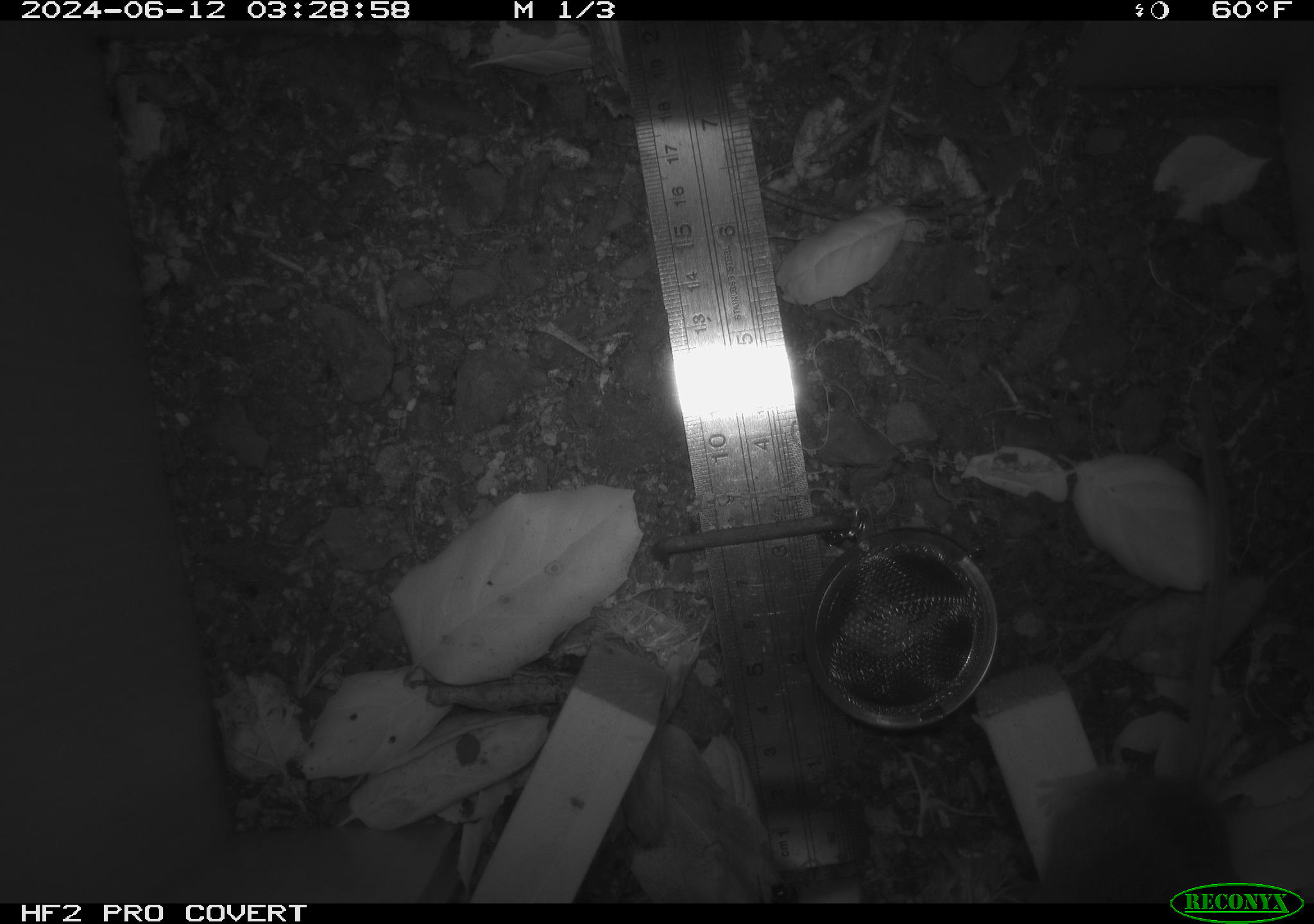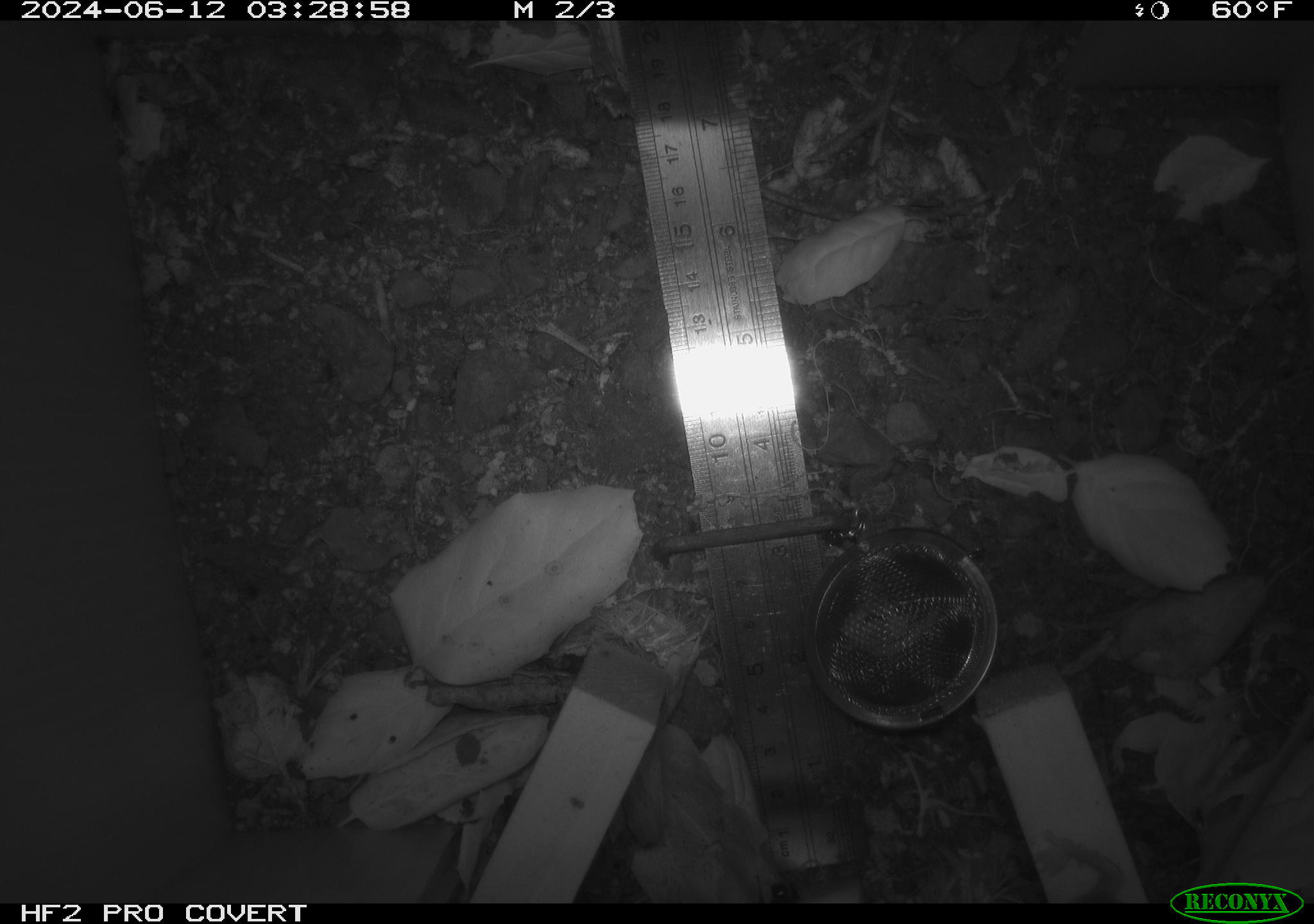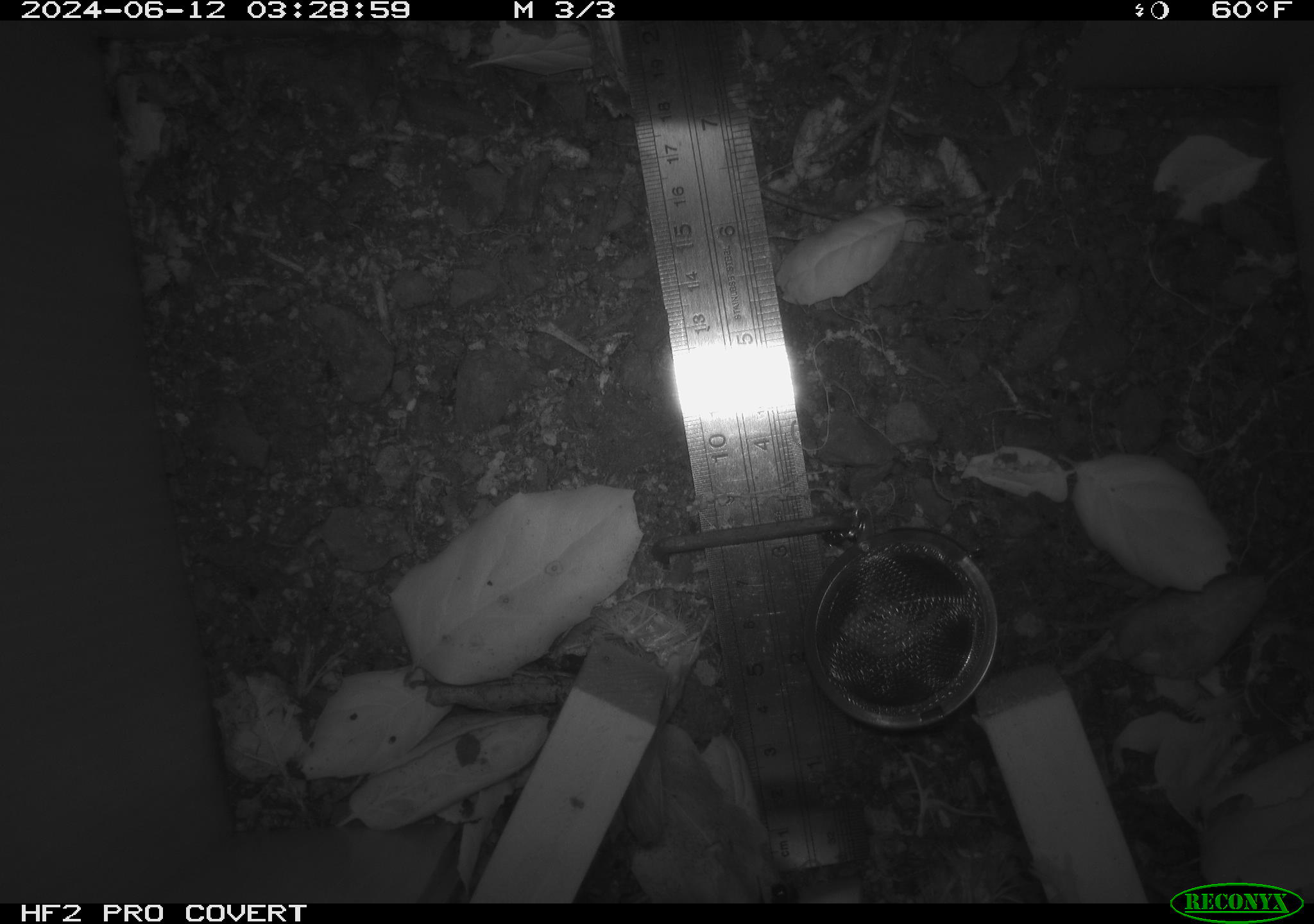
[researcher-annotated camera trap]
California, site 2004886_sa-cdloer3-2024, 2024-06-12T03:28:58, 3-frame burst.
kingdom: Animalia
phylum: Chordata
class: Mammalia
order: Rodentia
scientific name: Rodentia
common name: rodent